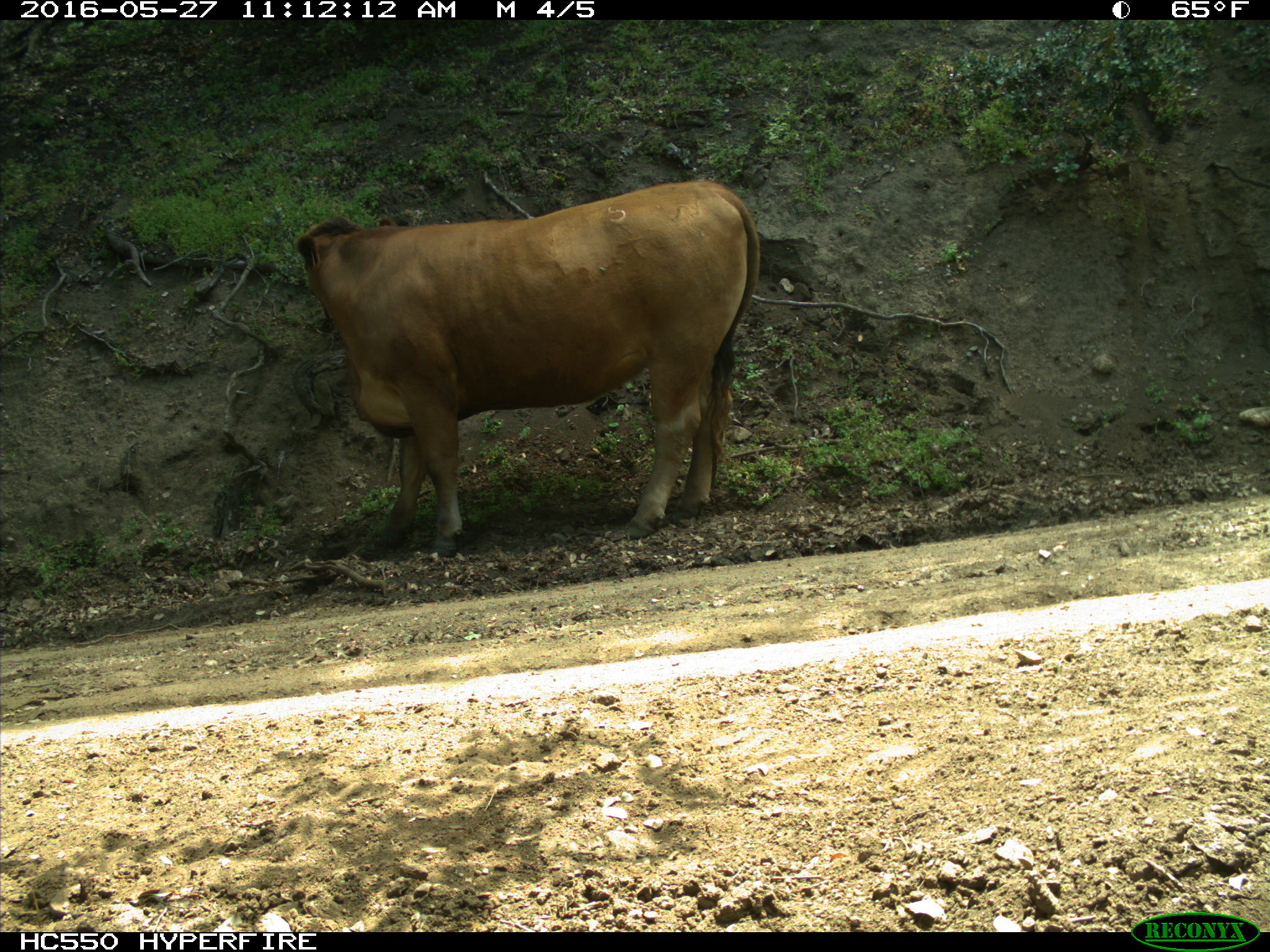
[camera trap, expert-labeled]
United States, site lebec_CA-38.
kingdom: Animalia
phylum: Chordata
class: Mammalia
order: Artiodactyla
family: Bovidae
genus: Bos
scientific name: Bos taurus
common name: domestic cow